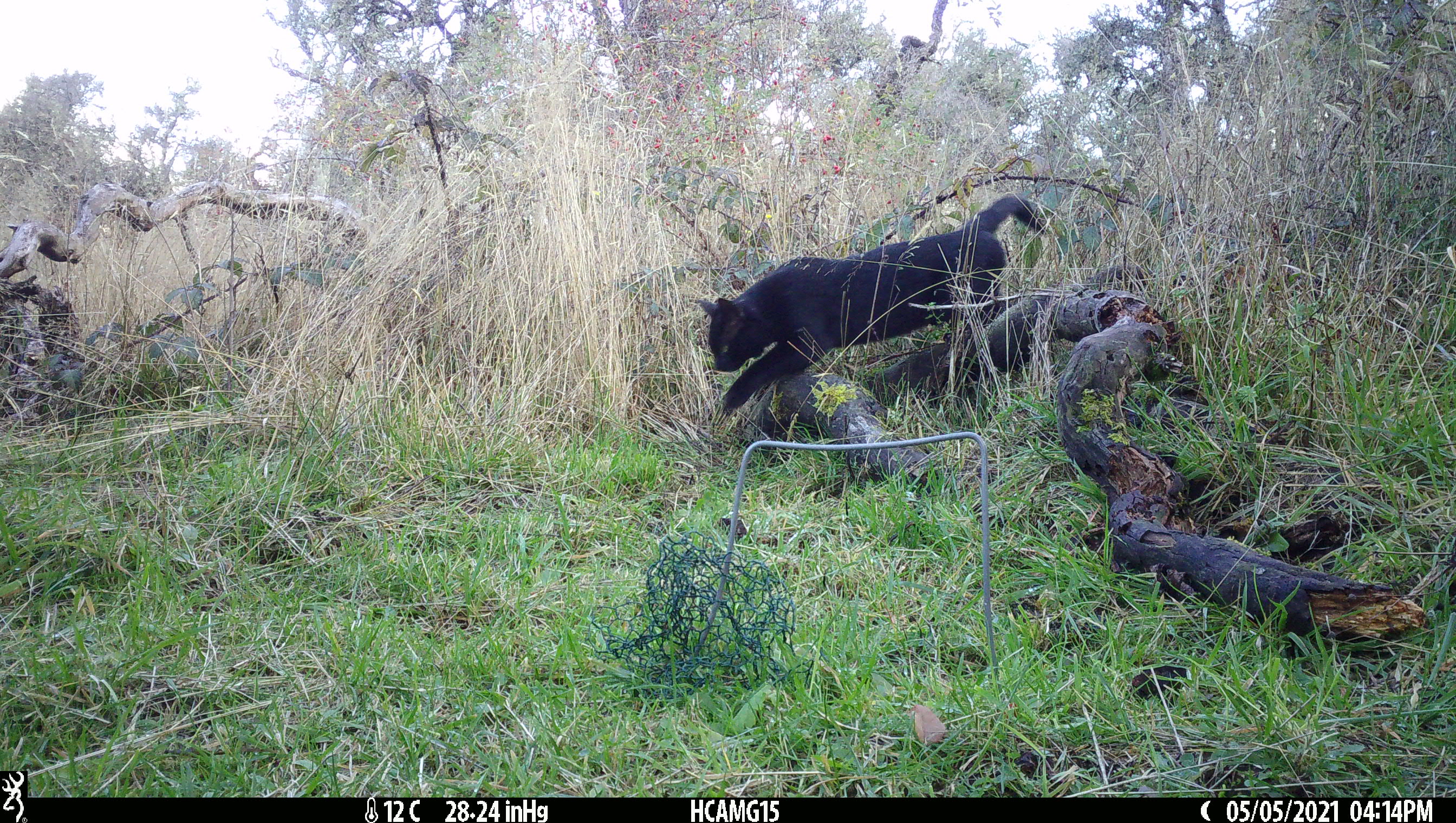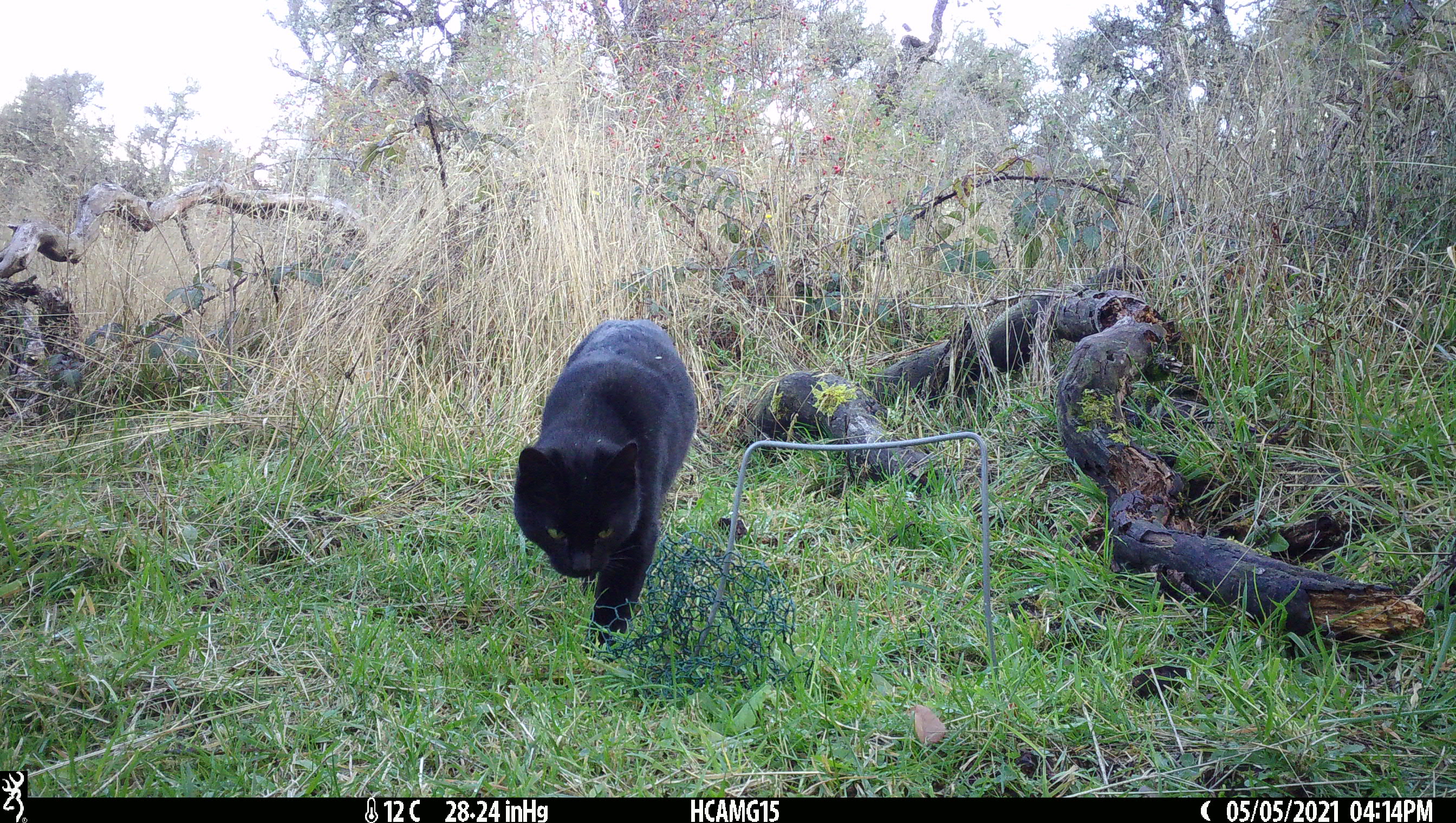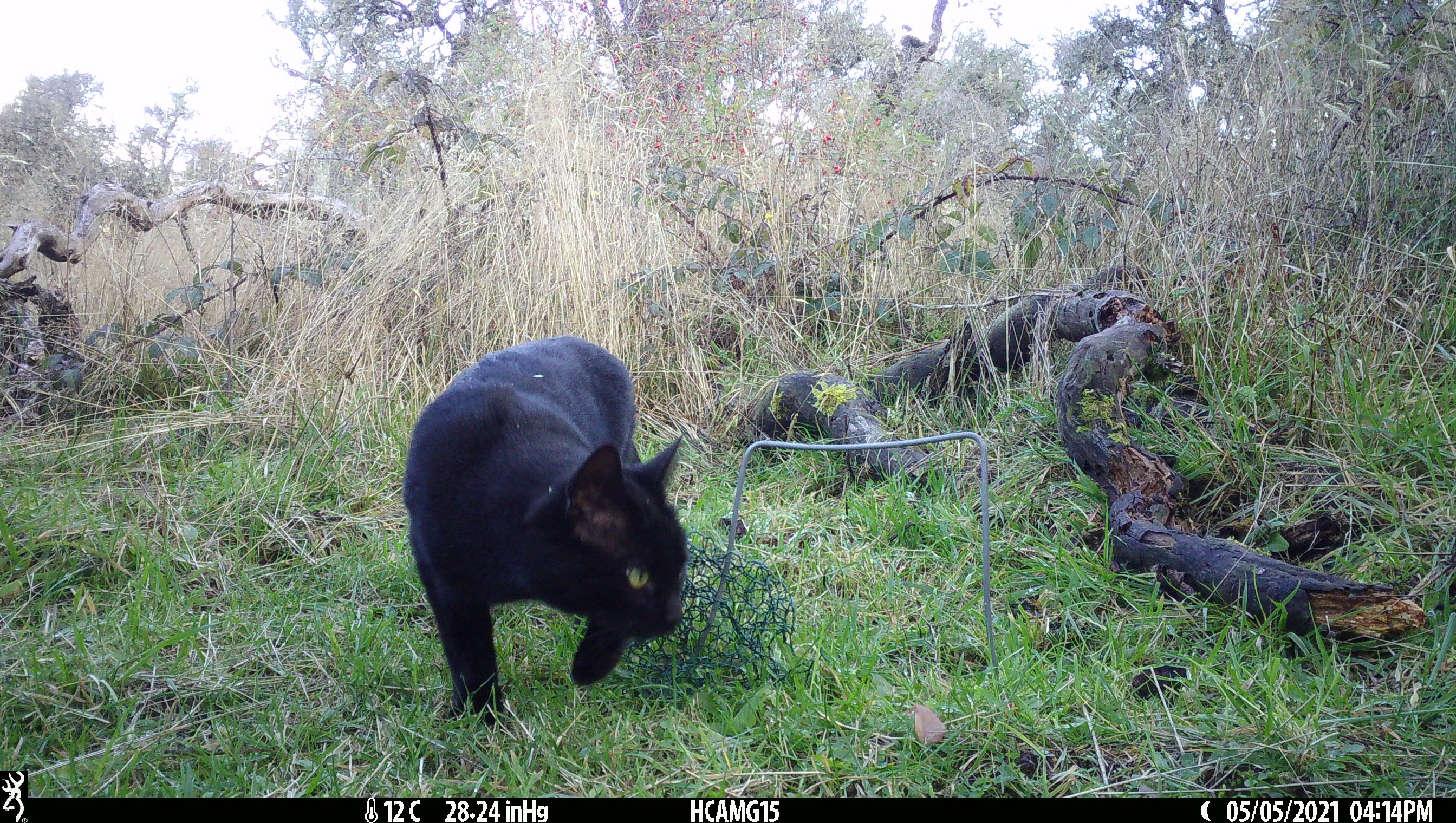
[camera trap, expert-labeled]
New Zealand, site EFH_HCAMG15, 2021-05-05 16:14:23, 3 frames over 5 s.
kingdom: Animalia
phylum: Chordata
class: Mammalia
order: Carnivora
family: Felidae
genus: Felis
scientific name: Felis catus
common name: domestic cat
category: cat